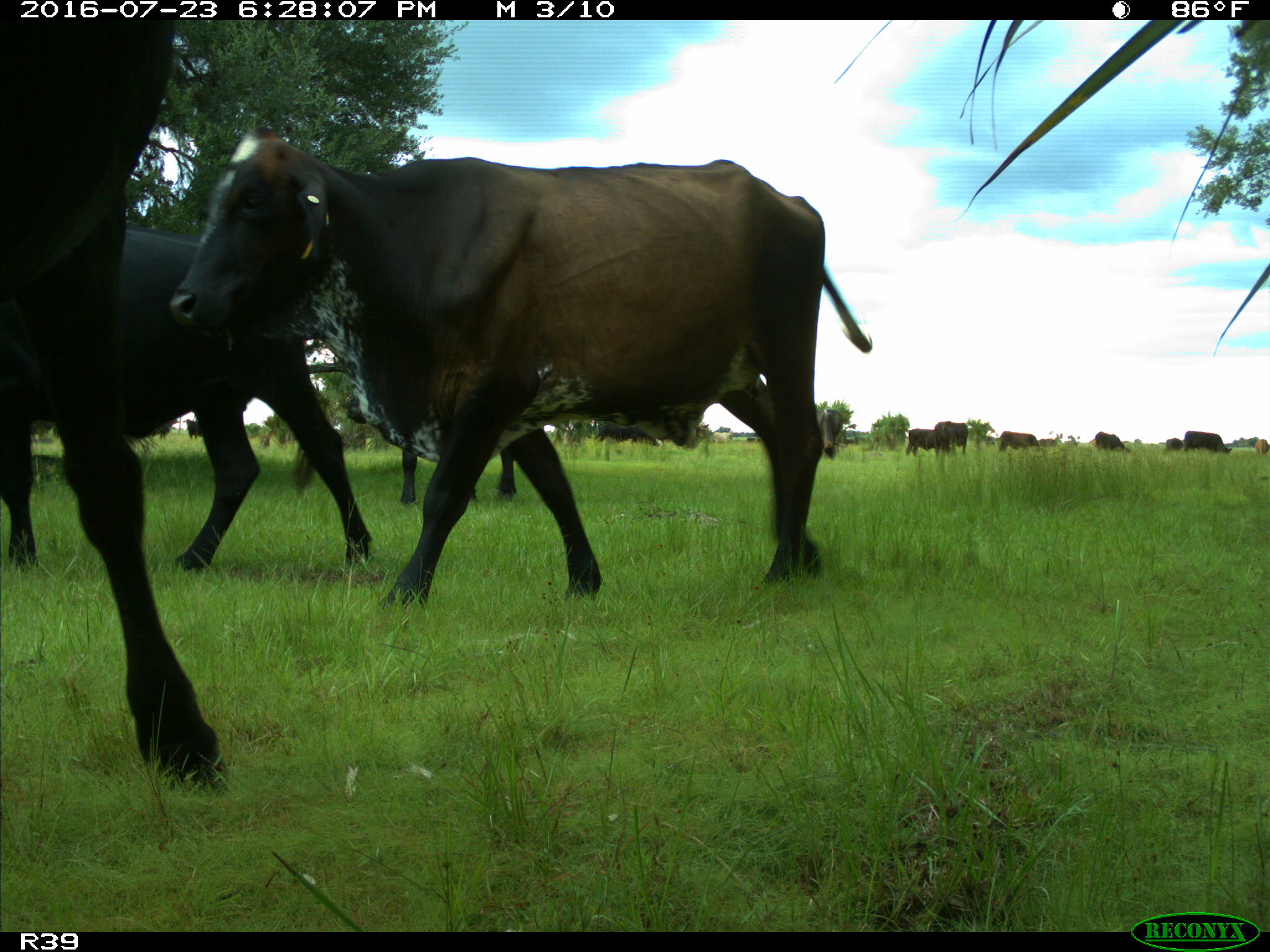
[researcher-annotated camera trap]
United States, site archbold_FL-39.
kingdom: Animalia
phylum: Chordata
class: Mammalia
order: Artiodactyla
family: Bovidae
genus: Bos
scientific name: Bos taurus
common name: domestic cow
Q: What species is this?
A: Bos taurus (domestic cow).